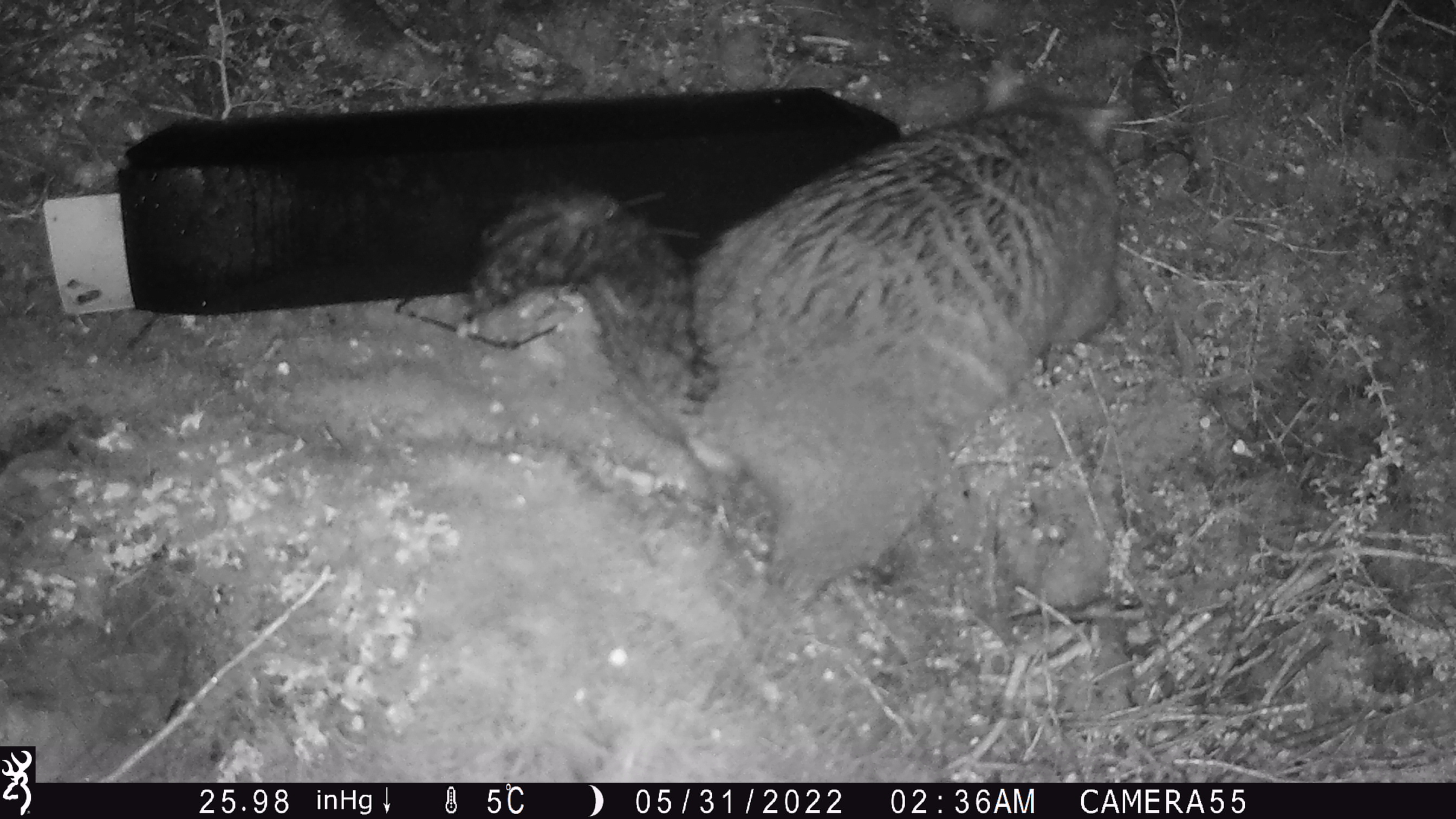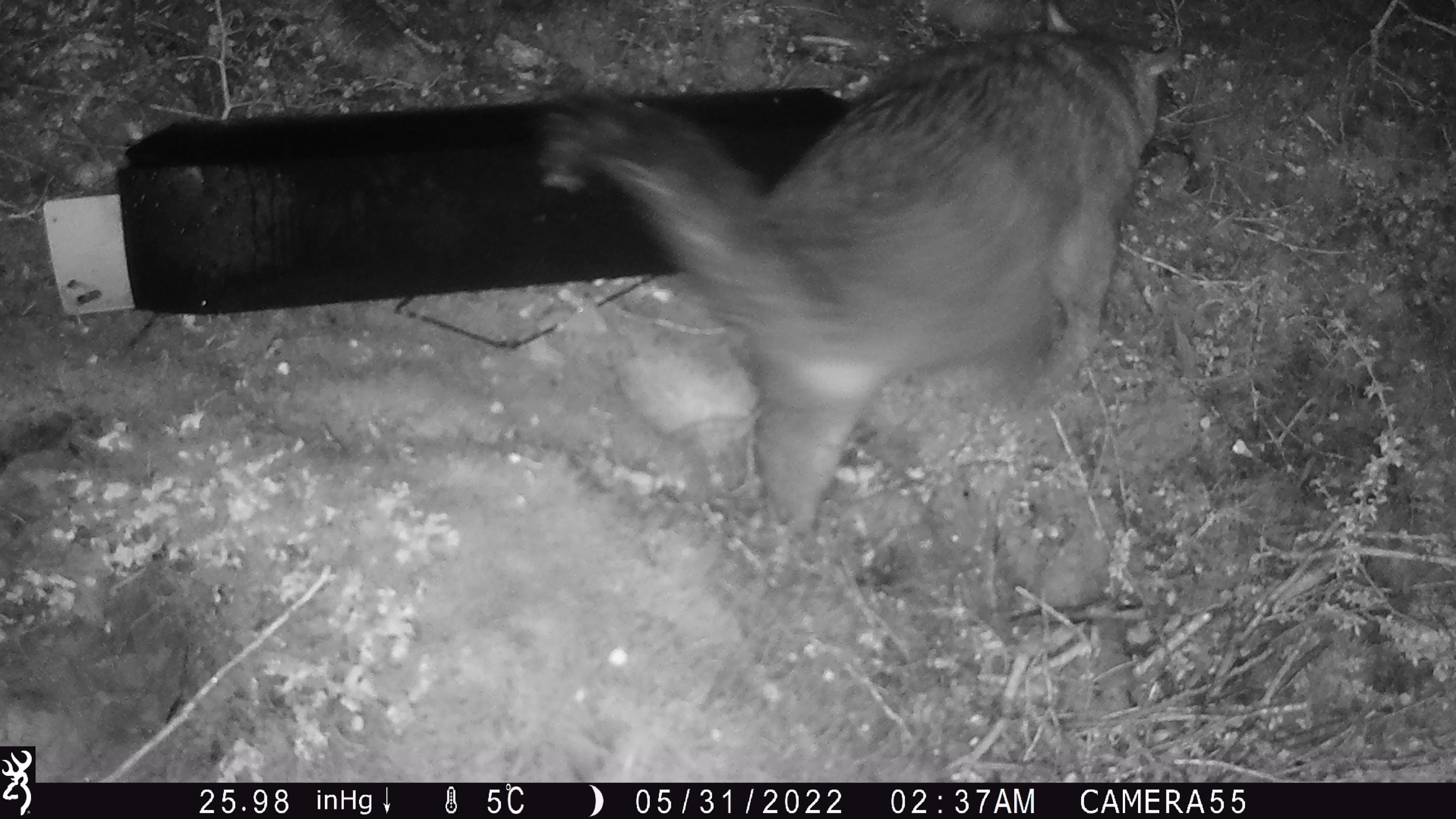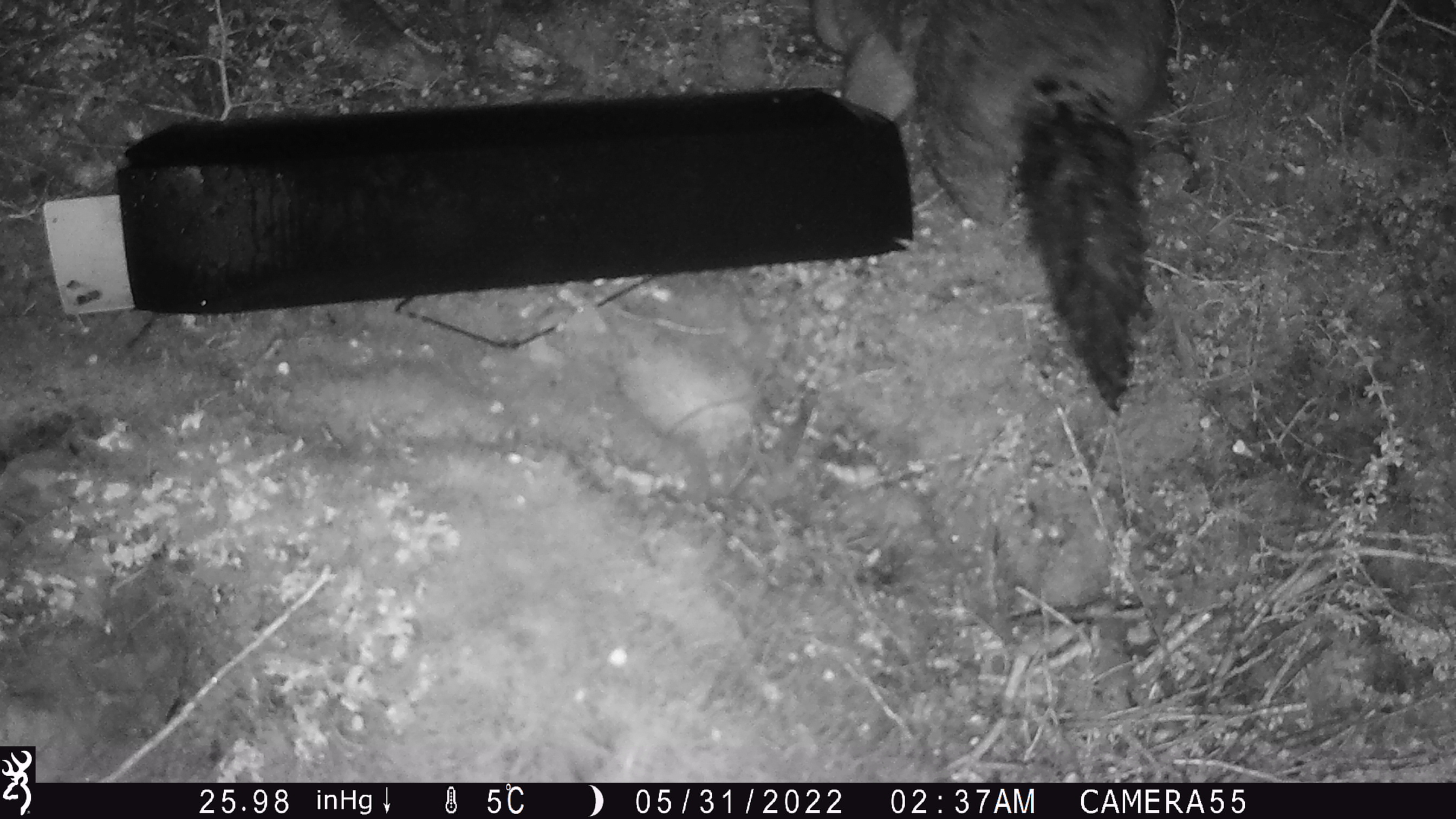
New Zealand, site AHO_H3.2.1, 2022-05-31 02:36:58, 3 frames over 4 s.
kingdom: Animalia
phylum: Chordata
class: Mammalia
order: Diprotodontia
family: Phalangeridae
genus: Trichosurus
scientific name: Trichosurus vulpecula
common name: common brushtail possum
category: possum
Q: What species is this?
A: Possum (common brushtail possum) (Trichosurus vulpecula).